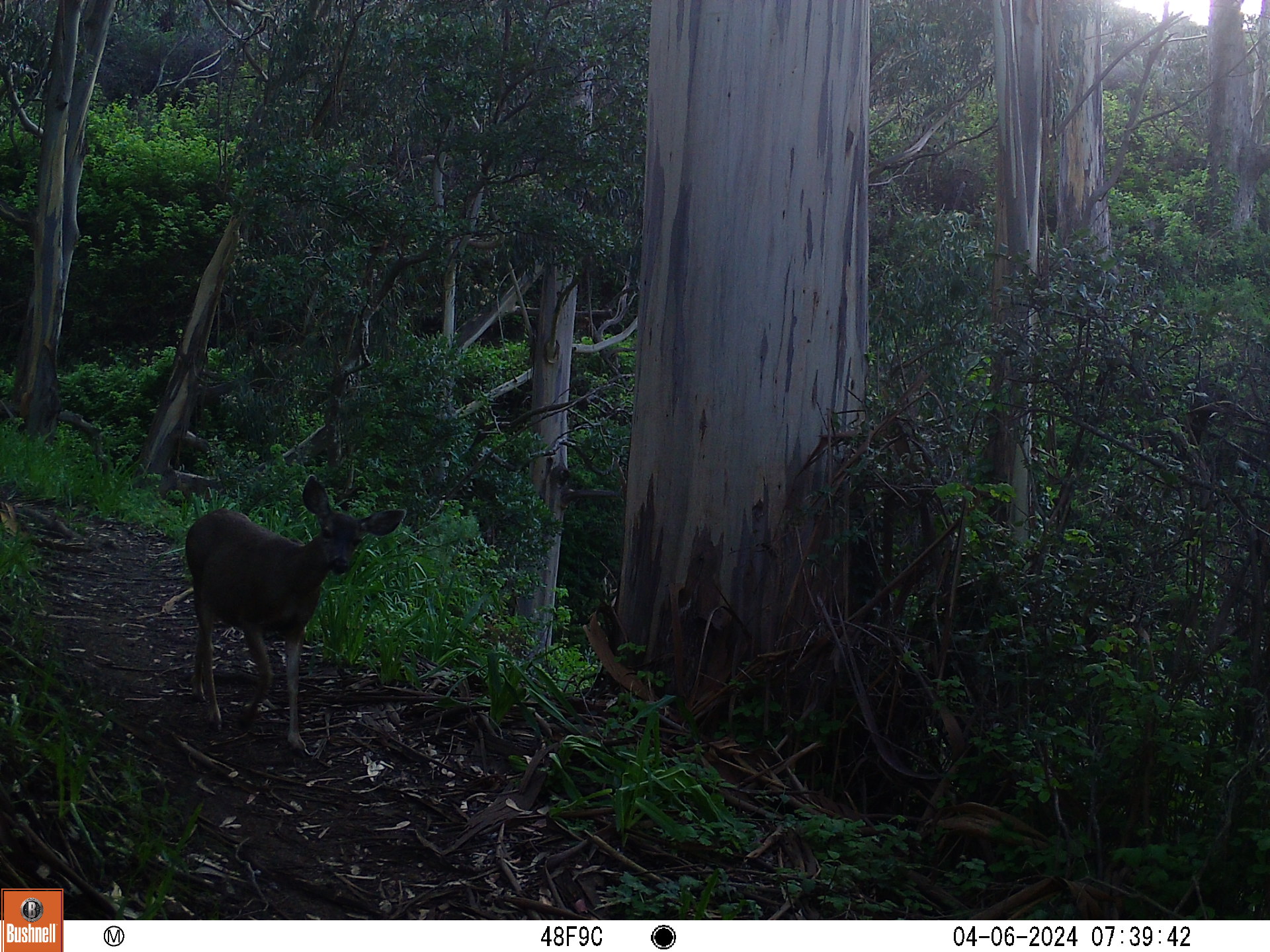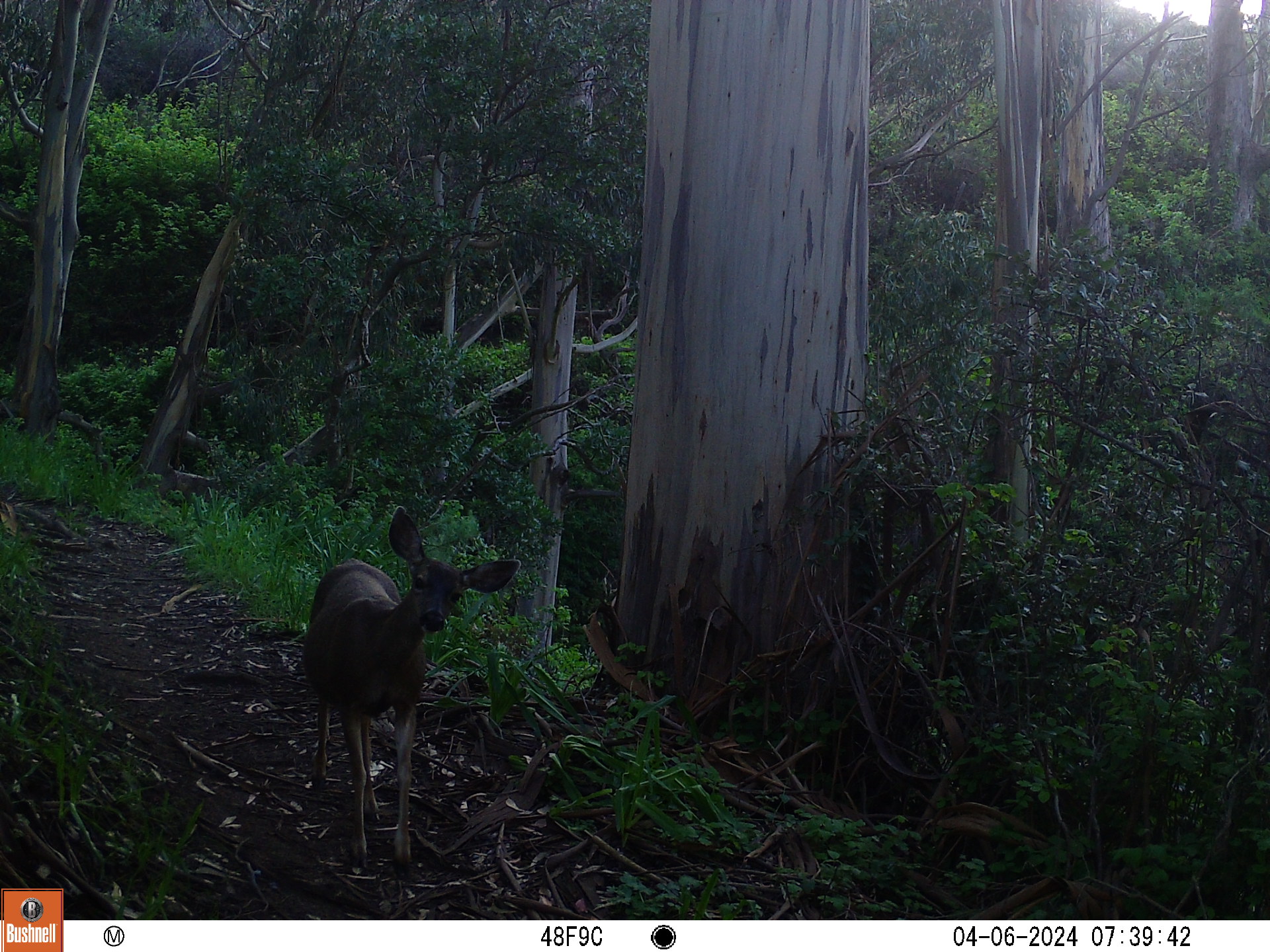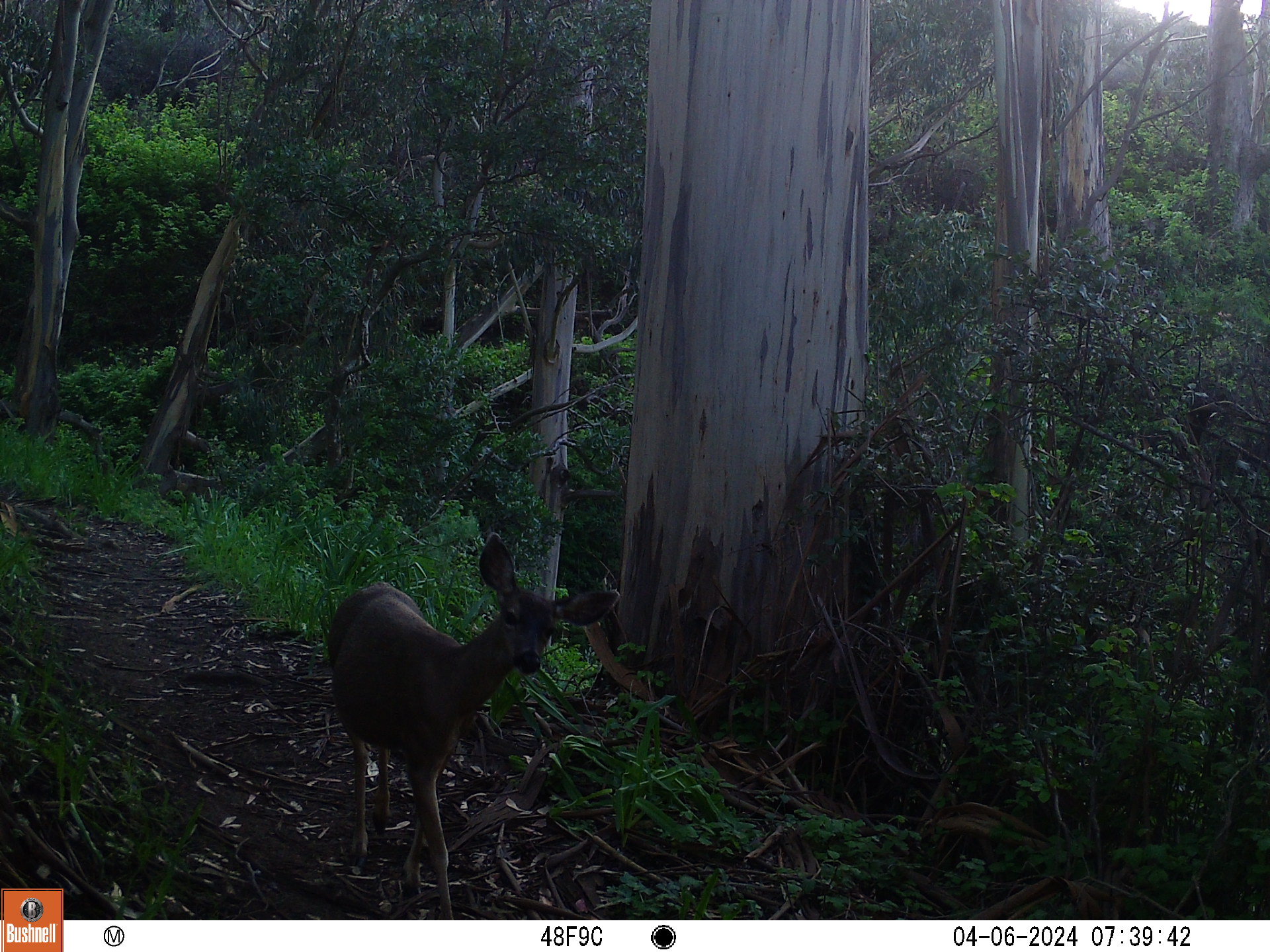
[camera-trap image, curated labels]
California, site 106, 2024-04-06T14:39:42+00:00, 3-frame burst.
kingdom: Animalia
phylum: Chordata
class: Mammalia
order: Artiodactyla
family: Cervidae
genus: Odocoileus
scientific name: Odocoileus hemionus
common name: mule deer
Mule deer (Odocoileus hemionus).